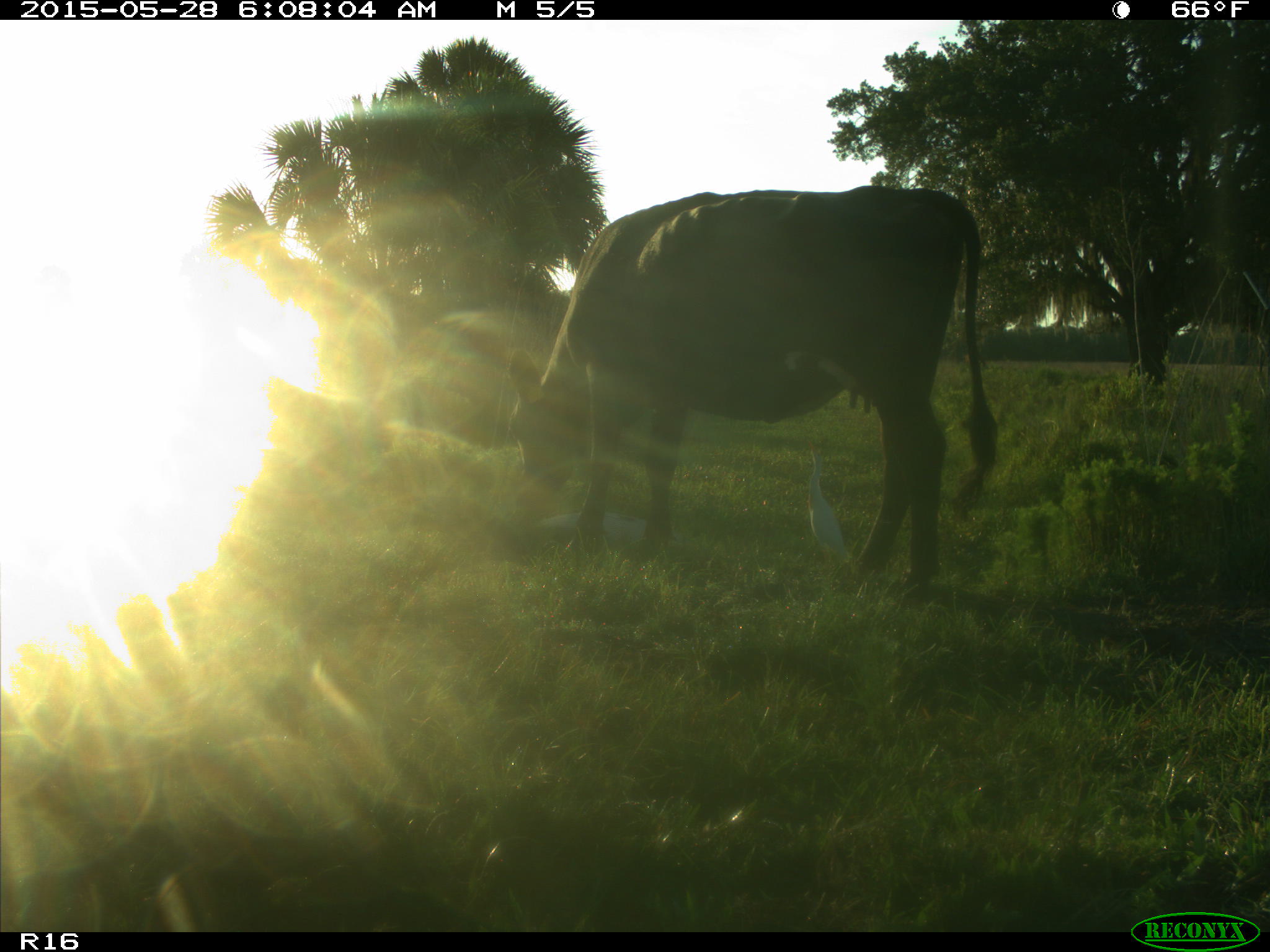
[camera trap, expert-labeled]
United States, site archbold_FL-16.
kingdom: Animalia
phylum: Chordata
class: Mammalia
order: Artiodactyla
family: Bovidae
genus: Bos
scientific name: Bos taurus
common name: domestic cow